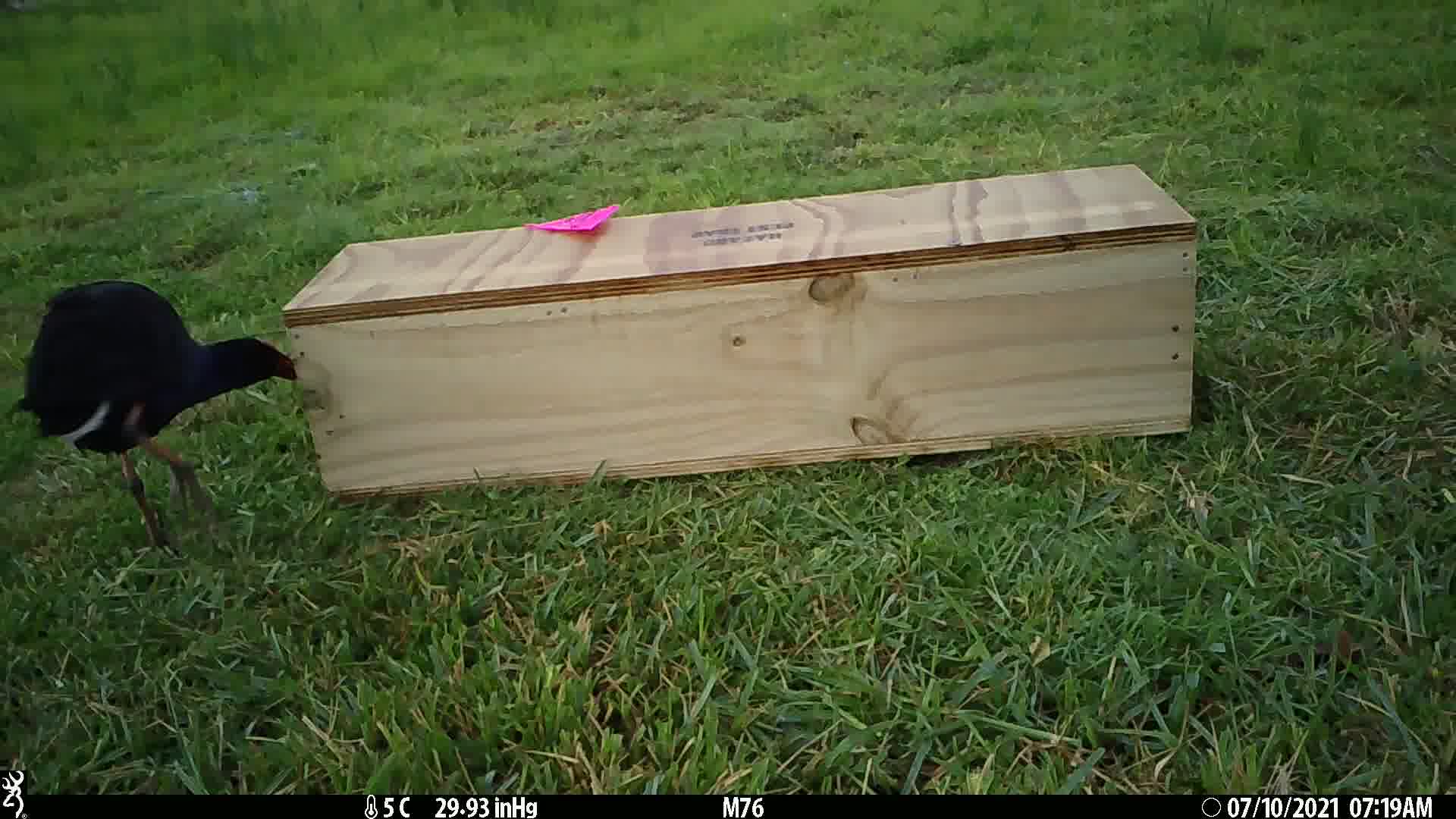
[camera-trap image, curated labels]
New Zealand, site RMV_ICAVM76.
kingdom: Animalia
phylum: Chordata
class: Aves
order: Gruiformes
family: Rallidae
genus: Porphyrio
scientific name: Porphyrio melanotus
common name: australasian swamphen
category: pukeko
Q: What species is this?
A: Pukeko (australasian swamphen) (Porphyrio melanotus).